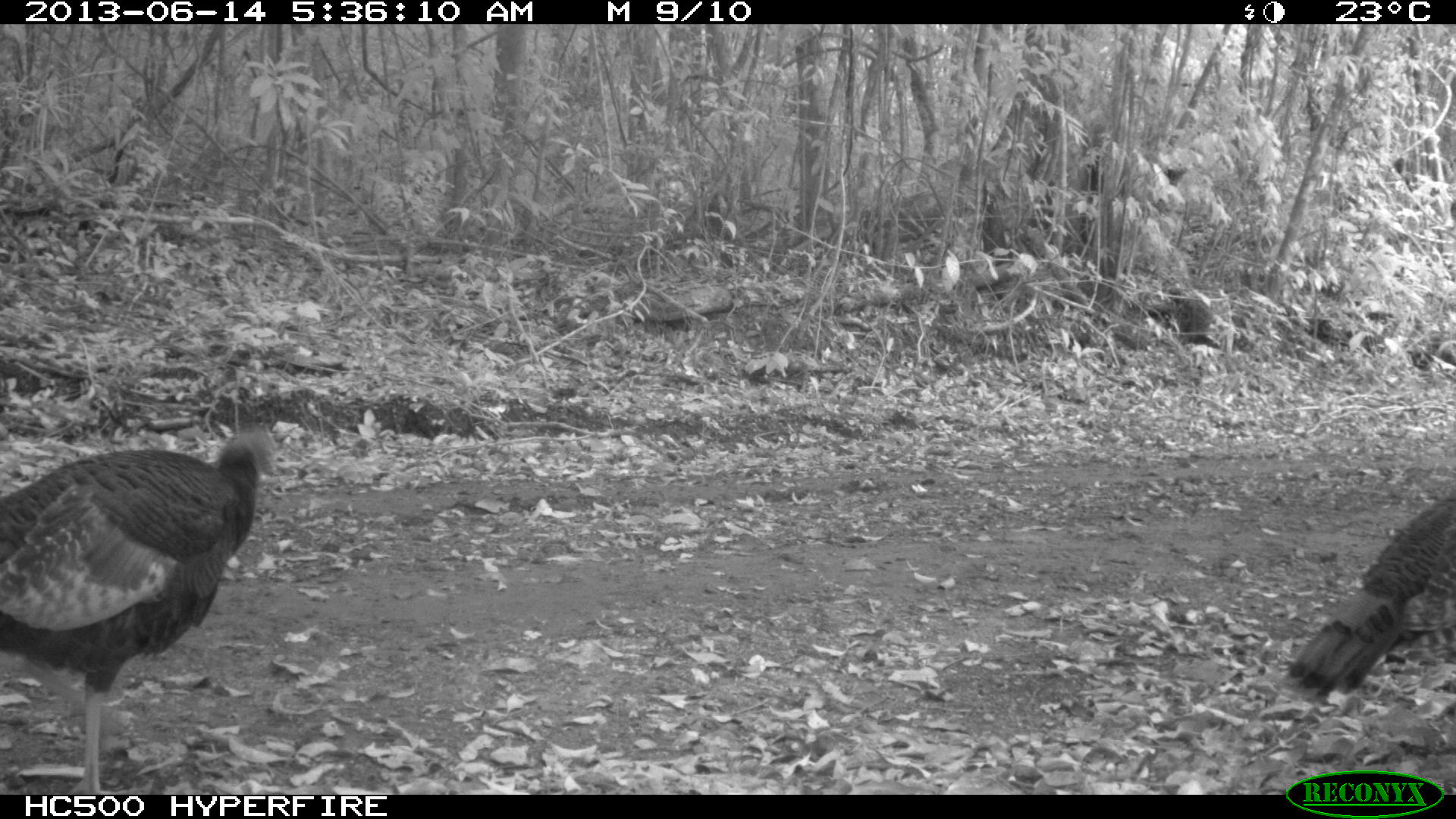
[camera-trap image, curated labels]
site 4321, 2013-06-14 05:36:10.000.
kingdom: Animalia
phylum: Chordata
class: Aves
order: Galliformes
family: Phasianidae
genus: Meleagris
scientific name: Meleagris ocellata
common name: ocellated turkey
Meleagris ocellata (ocellated turkey), count 2.